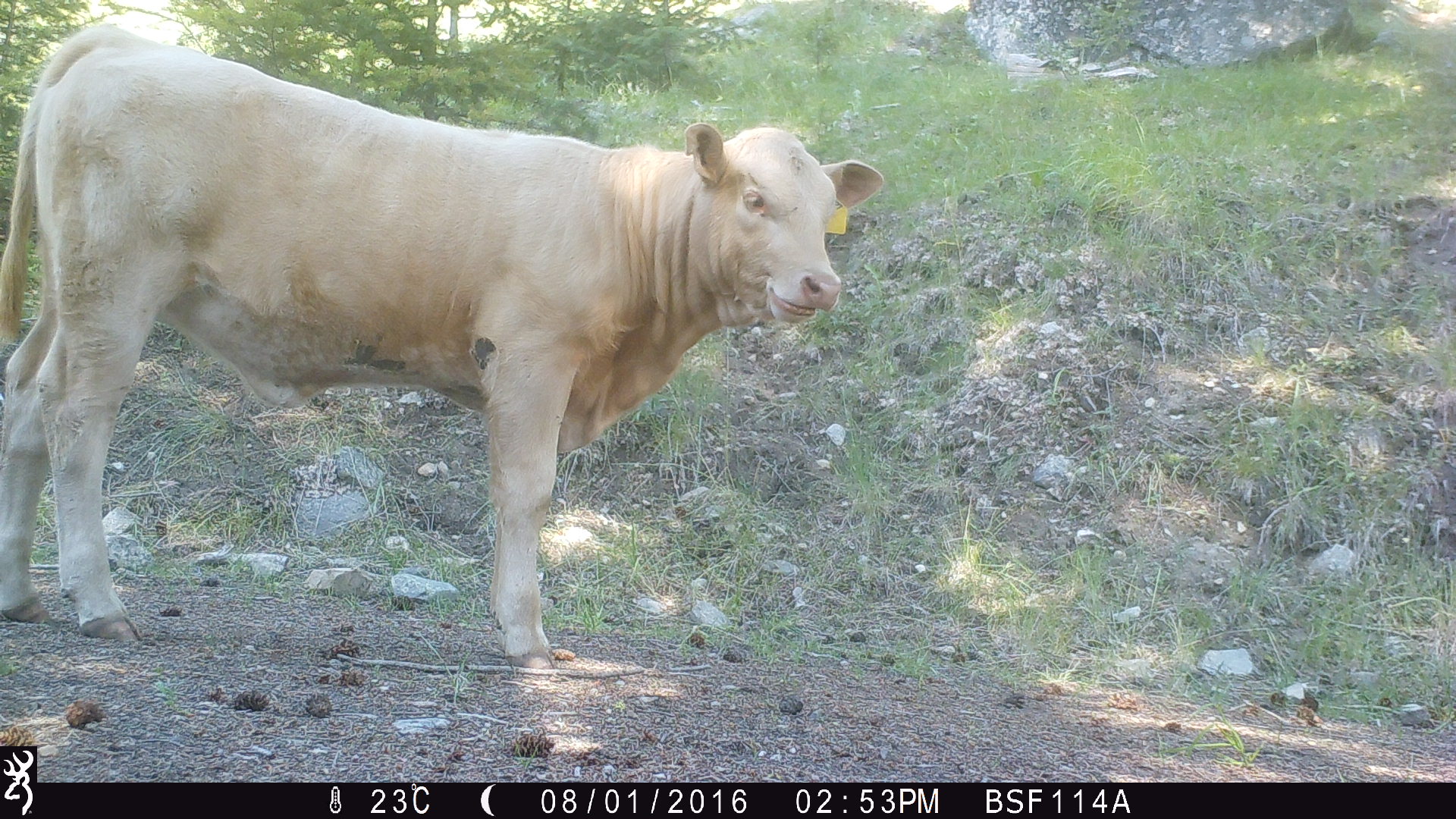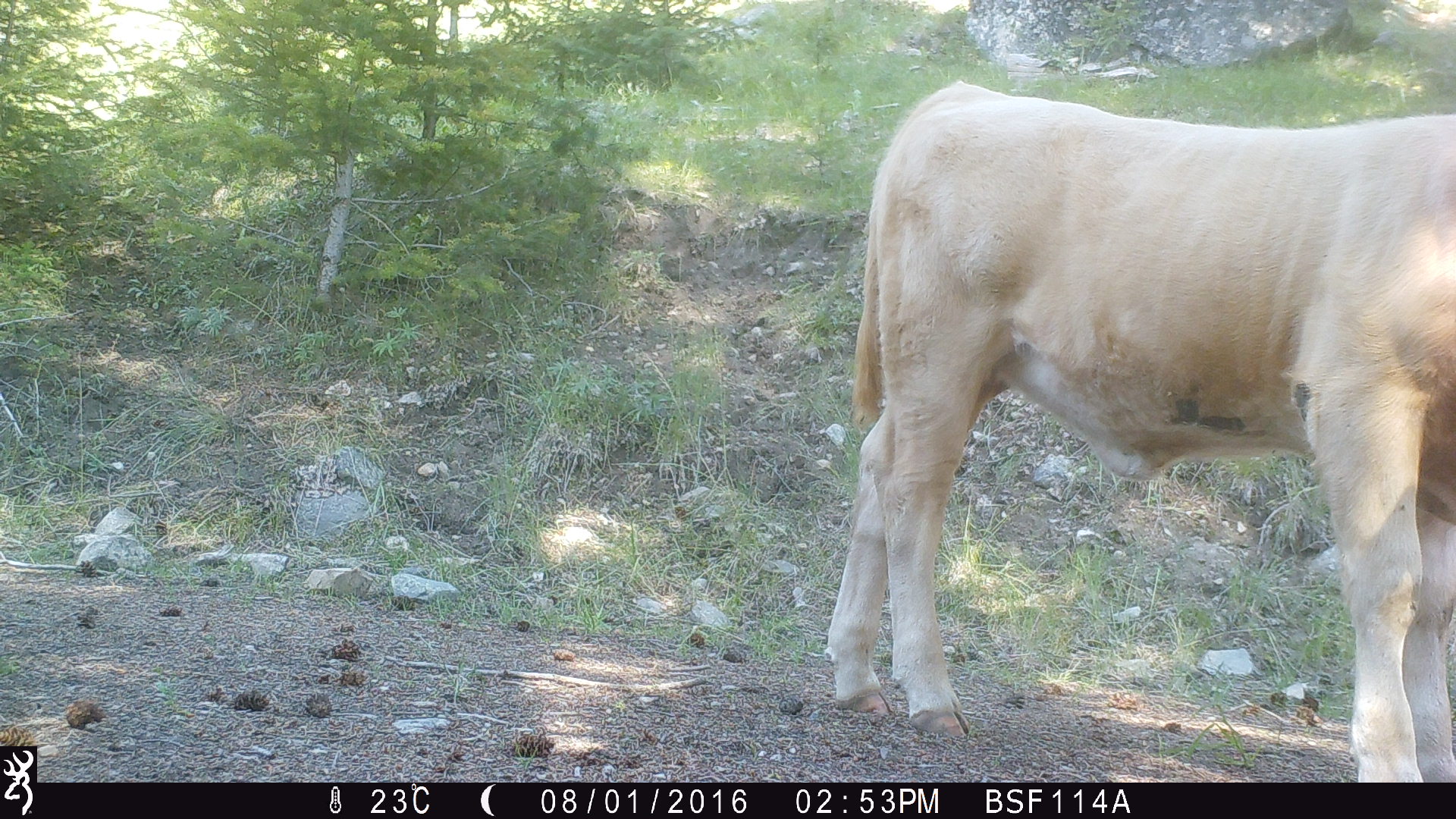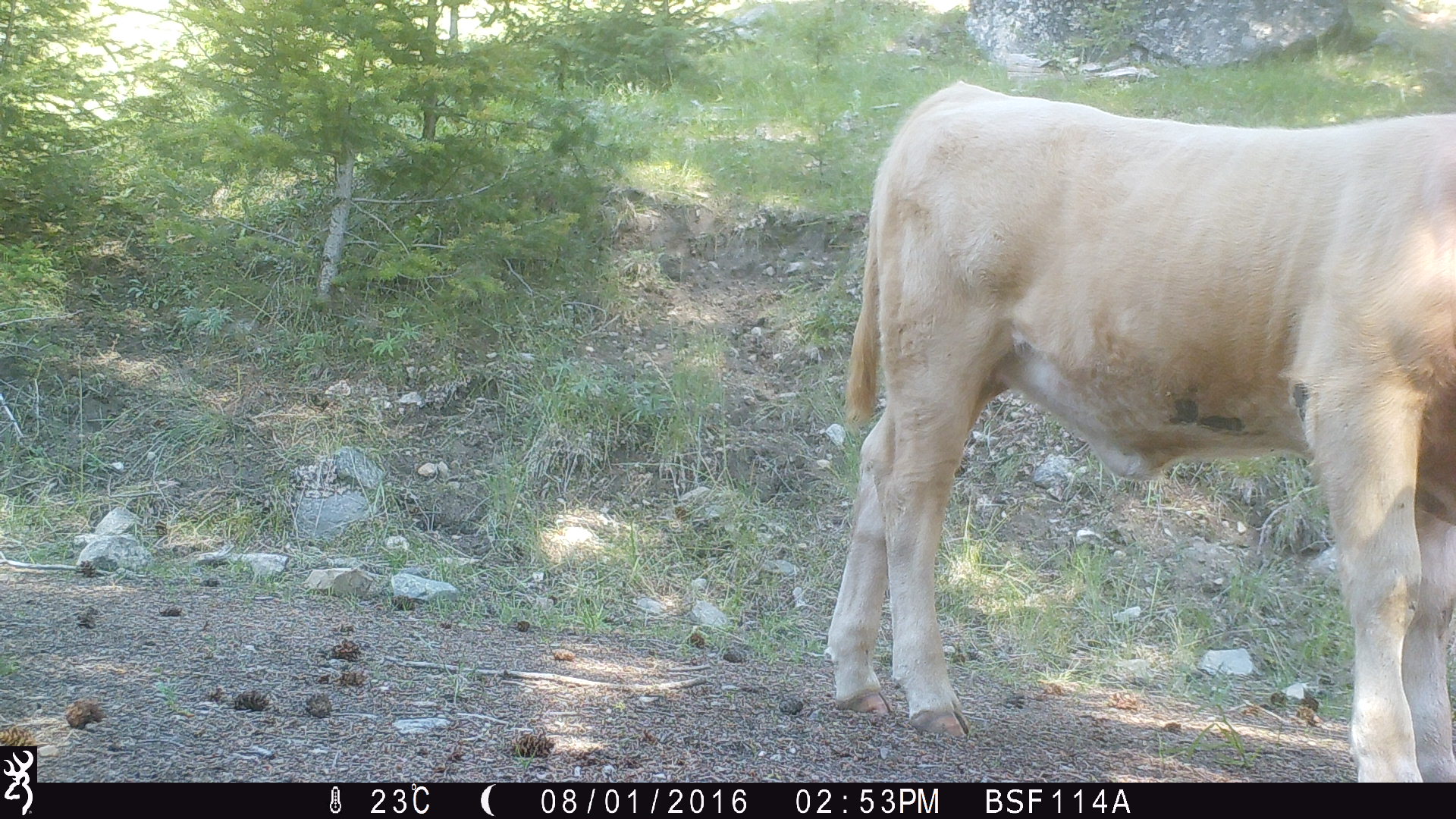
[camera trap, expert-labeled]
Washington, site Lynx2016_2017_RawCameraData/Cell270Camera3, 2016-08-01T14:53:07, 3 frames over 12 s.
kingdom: Animalia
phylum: Chordata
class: Mammalia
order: Artiodactyla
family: Bovidae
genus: Bos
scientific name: Bos taurus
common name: domestic cattle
Domestic cattle (Bos taurus). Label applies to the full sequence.